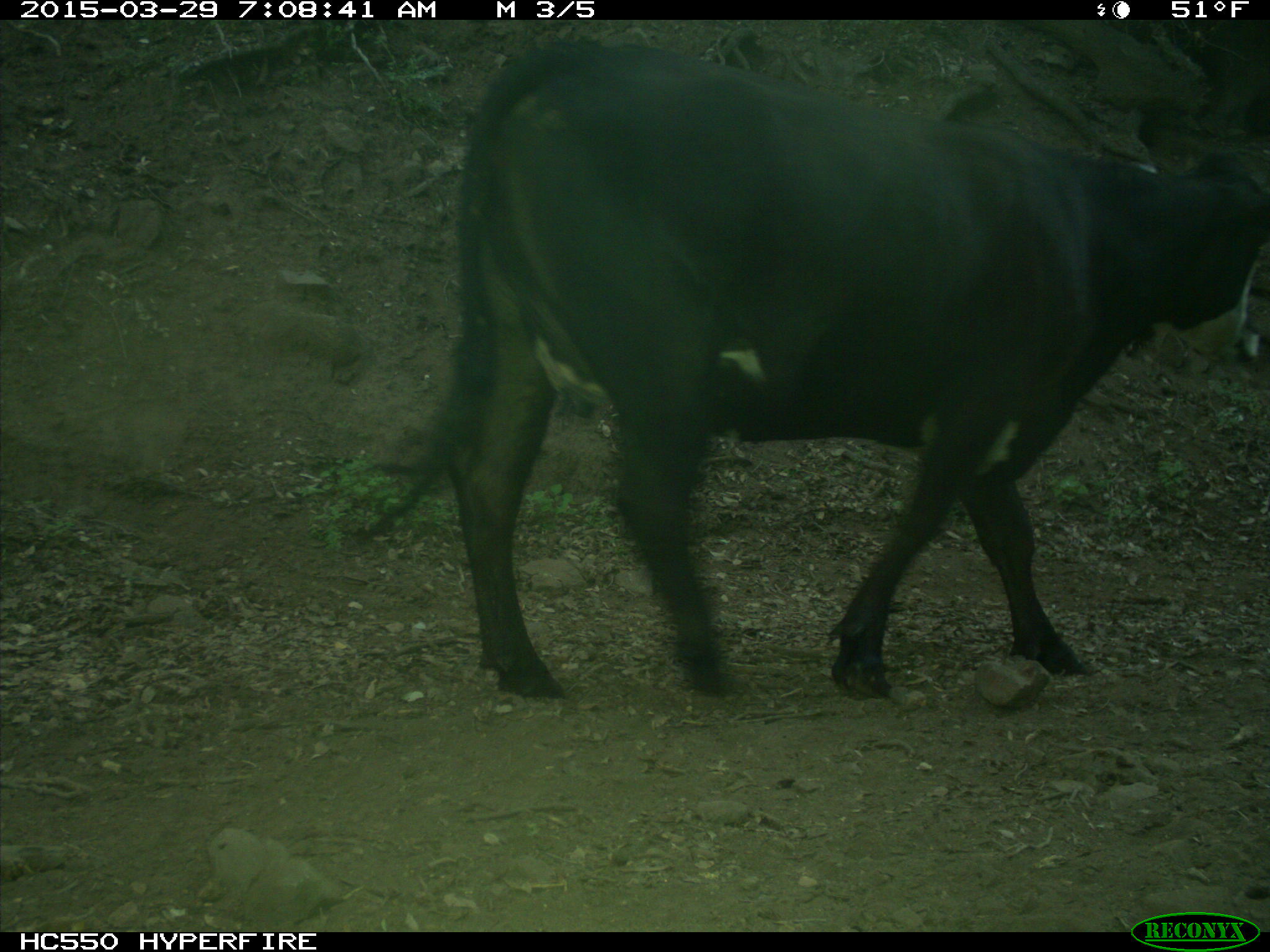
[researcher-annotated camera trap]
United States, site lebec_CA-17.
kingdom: Animalia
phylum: Chordata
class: Mammalia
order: Artiodactyla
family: Bovidae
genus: Bos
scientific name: Bos taurus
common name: domestic cow